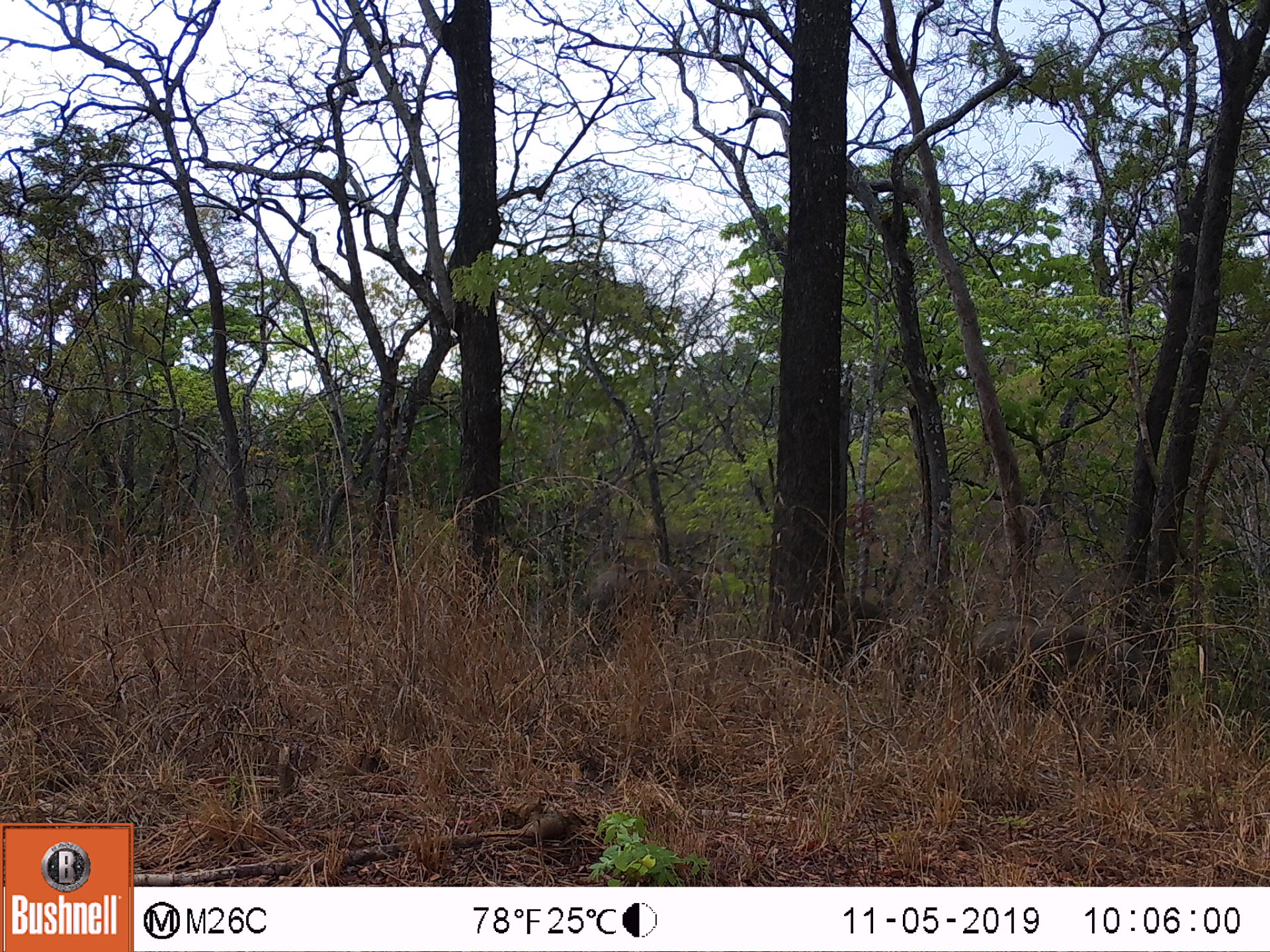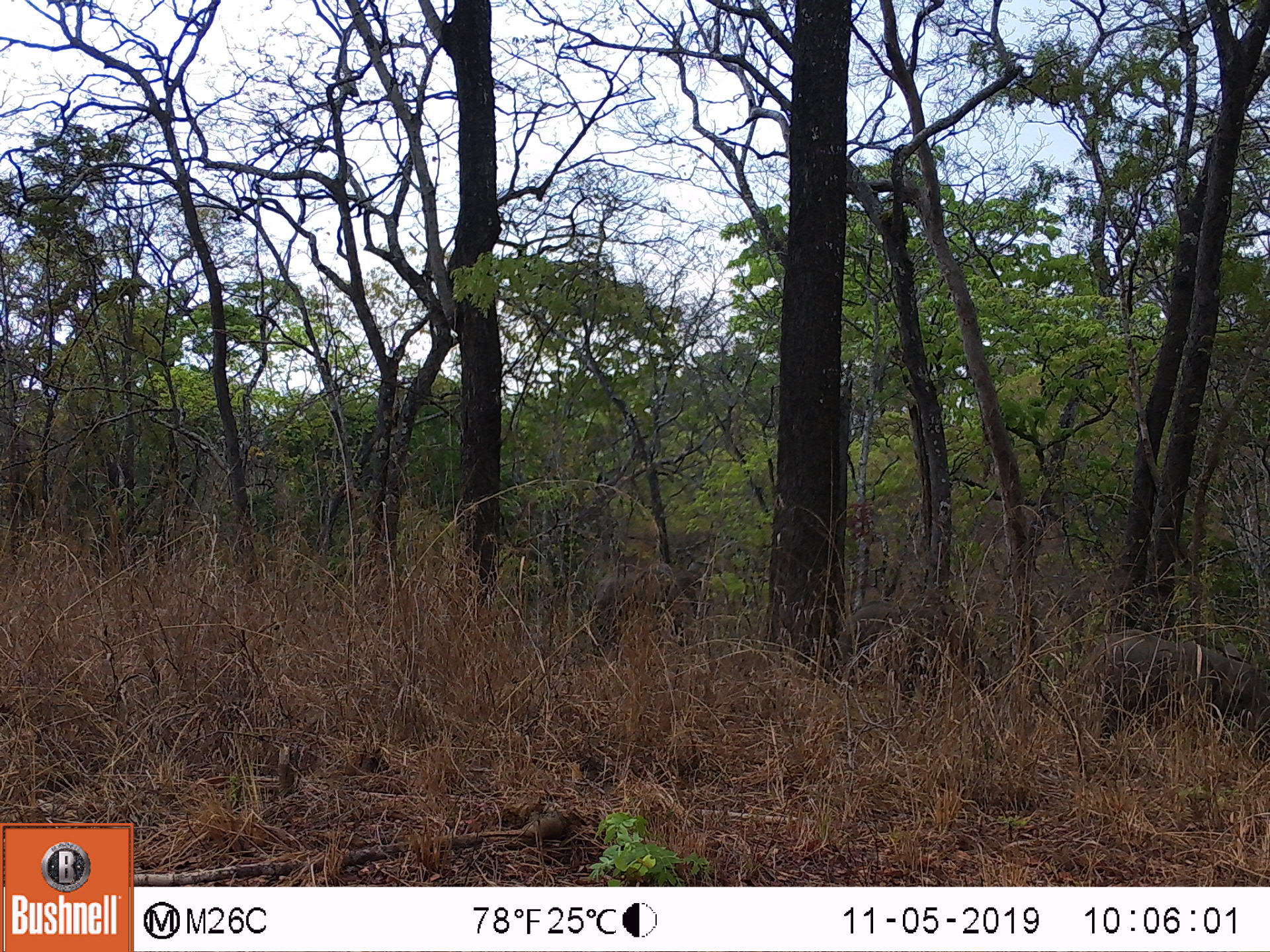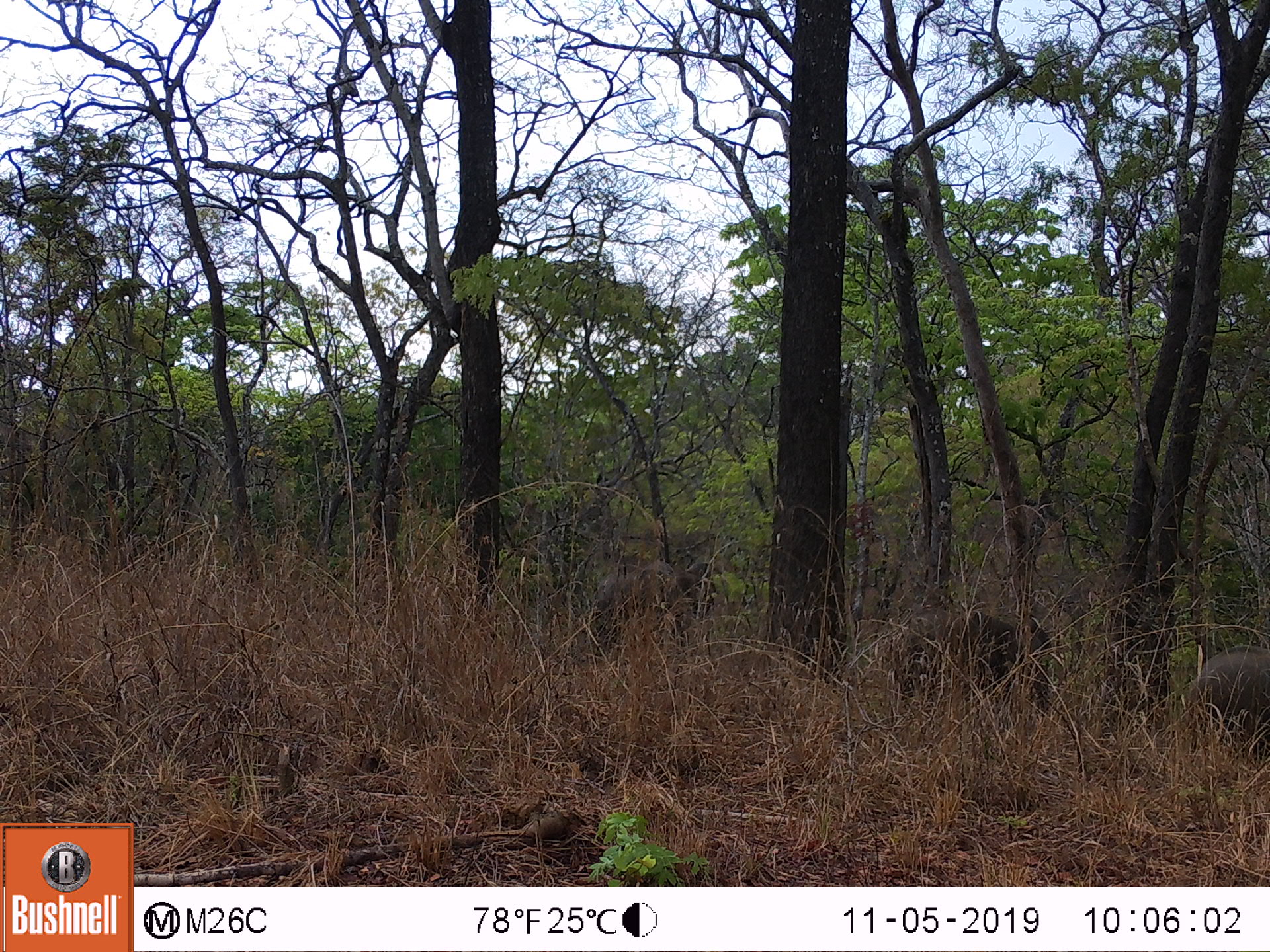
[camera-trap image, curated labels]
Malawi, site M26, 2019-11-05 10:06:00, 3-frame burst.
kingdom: Animalia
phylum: Chordata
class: Mammalia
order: Proboscidea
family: Elephantidae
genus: Loxodonta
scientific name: Loxodonta africana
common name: african savanna elephant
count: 3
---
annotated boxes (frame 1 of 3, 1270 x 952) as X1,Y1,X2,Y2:
african savanna elephant: 968,610,1159,729; 585,561,708,645; 828,586,900,666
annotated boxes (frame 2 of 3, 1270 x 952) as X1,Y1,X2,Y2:
african savanna elephant: 1071,627,1262,752; 831,584,981,691; 587,560,708,656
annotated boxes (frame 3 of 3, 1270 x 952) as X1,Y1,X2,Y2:
african savanna elephant: 885,621,1059,715; 1170,639,1266,766; 588,567,720,658